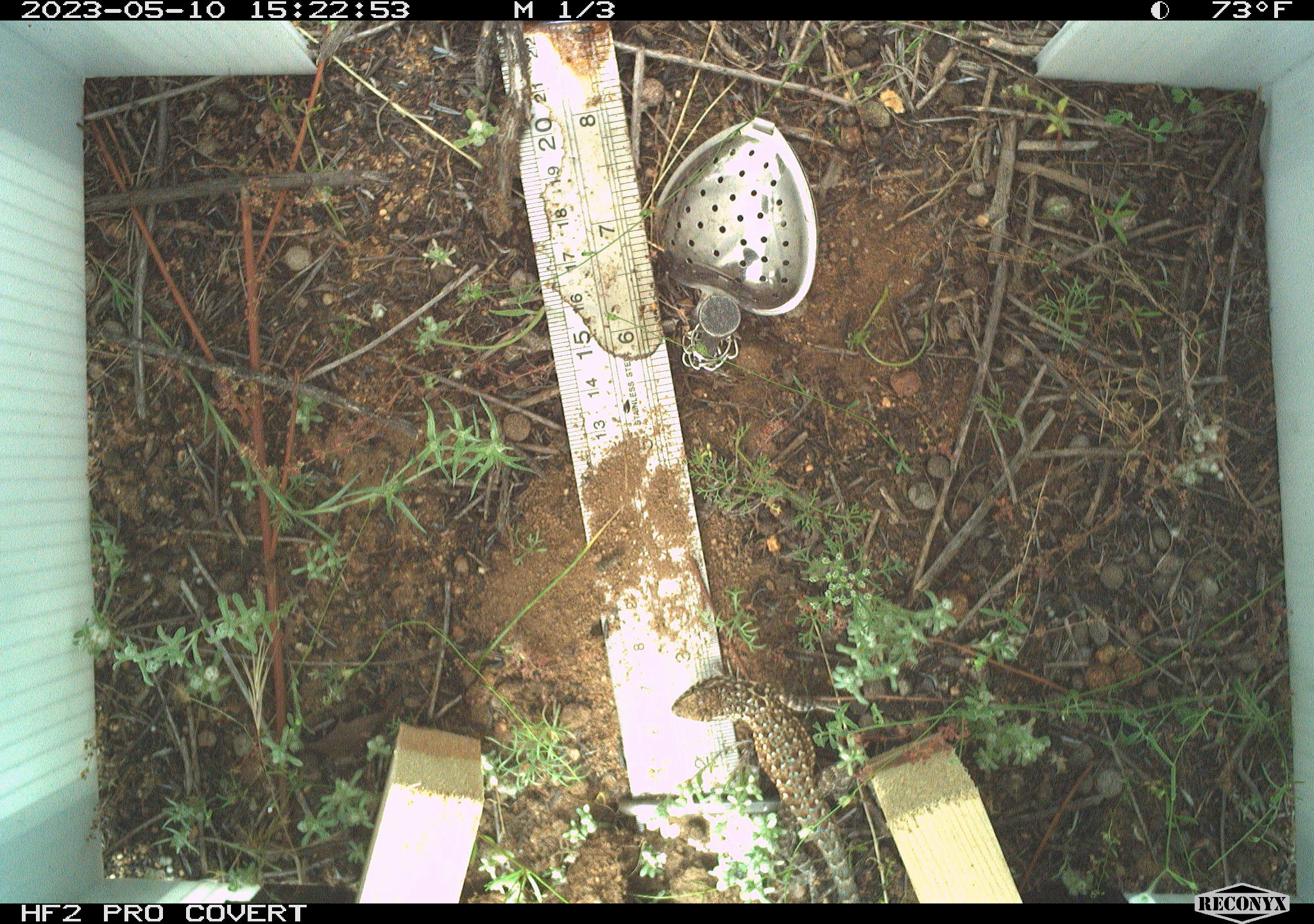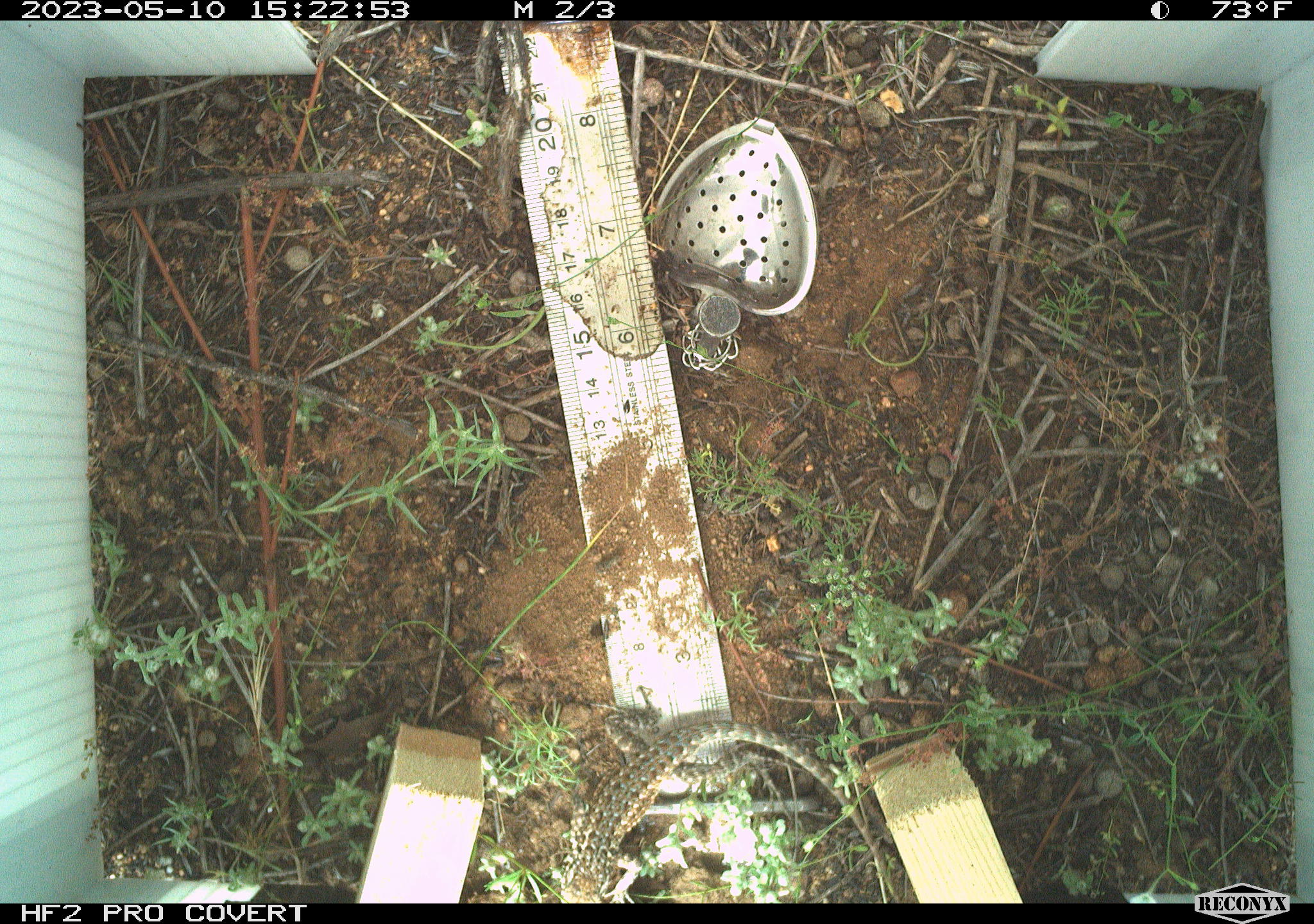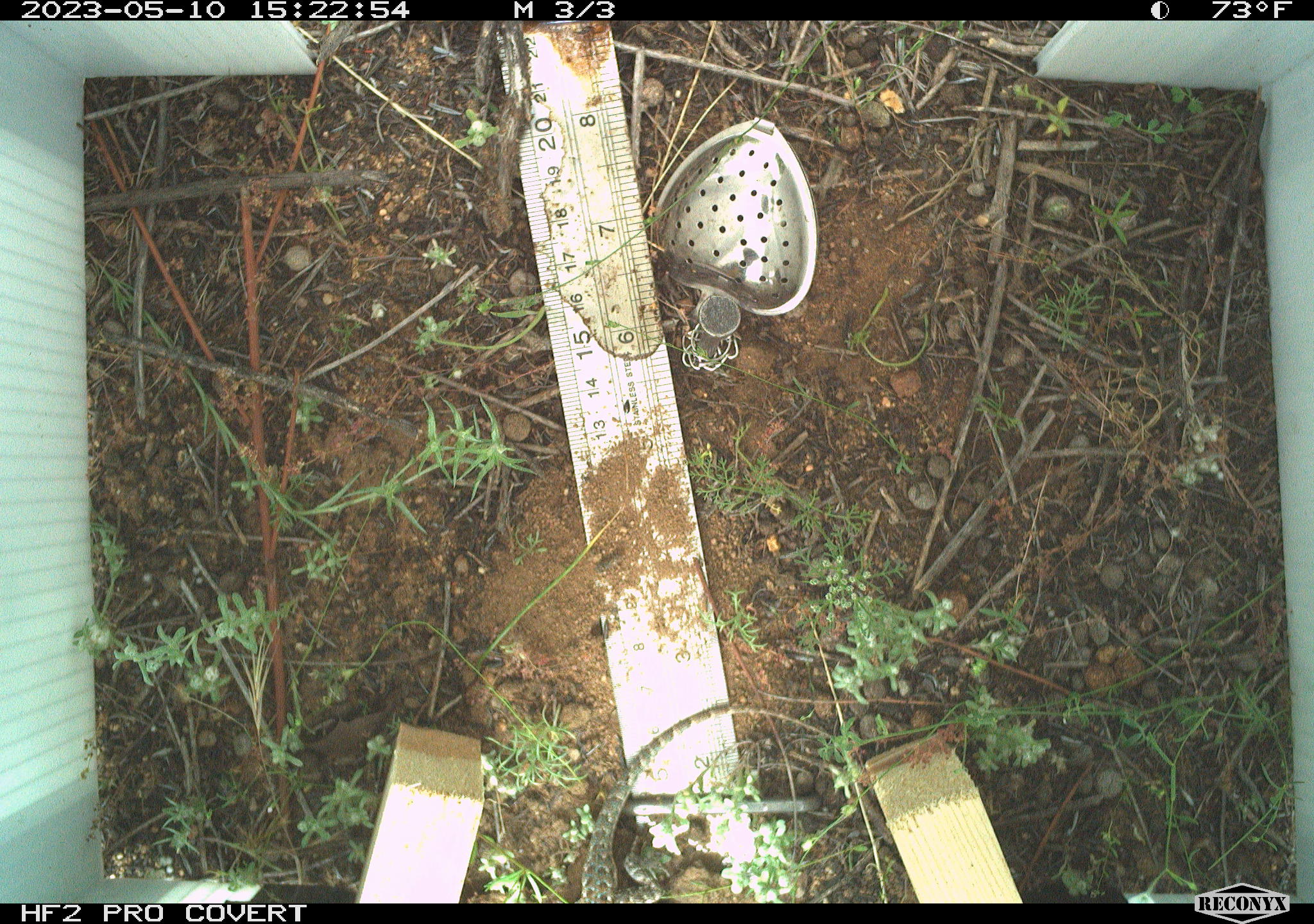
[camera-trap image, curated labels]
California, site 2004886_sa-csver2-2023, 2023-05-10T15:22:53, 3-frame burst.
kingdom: Animalia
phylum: Chordata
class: Reptilia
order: Squamata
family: Phrynosomatidae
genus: Uta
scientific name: Uta stansburiana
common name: common side-blotched lizard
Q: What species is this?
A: Common side-blotched lizard (Uta stansburiana).